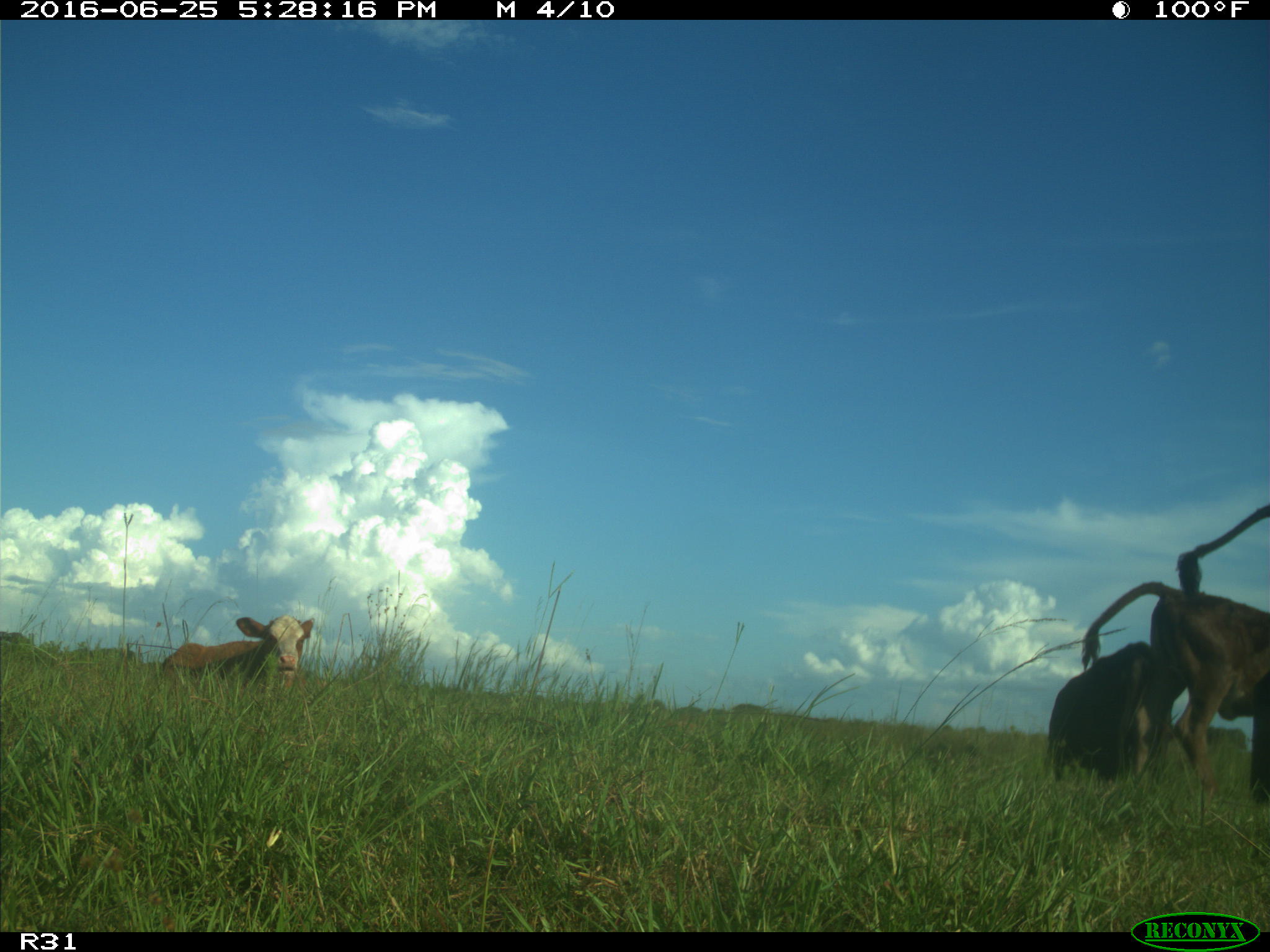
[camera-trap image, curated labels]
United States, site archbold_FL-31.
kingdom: Animalia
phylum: Chordata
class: Mammalia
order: Artiodactyla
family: Bovidae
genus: Bos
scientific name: Bos taurus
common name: domestic cow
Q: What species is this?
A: Bos taurus (domestic cow).